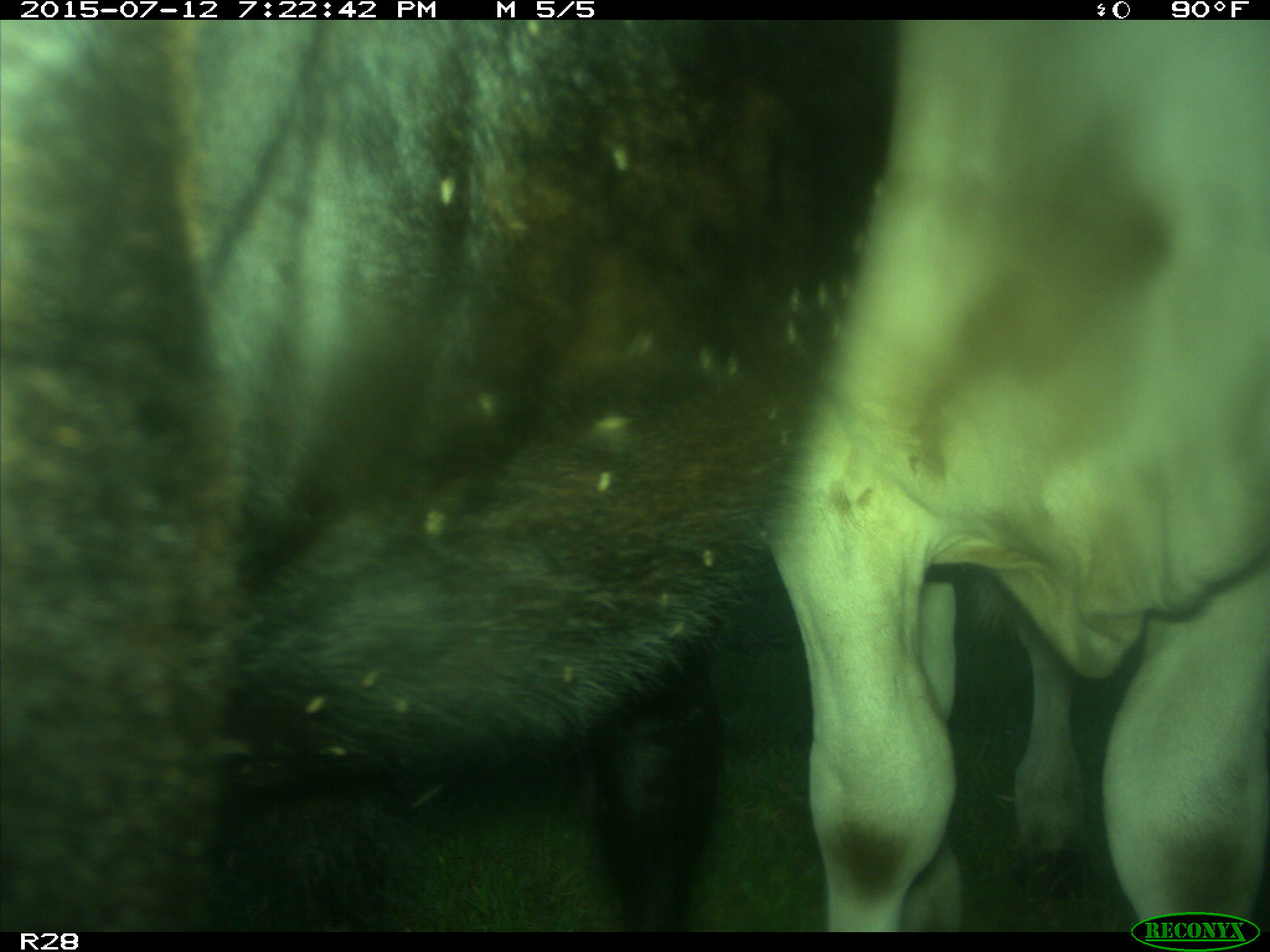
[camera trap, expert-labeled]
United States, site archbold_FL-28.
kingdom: Animalia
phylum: Chordata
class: Mammalia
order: Artiodactyla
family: Bovidae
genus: Bos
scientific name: Bos taurus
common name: domestic cow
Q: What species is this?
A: Bos taurus (domestic cow).